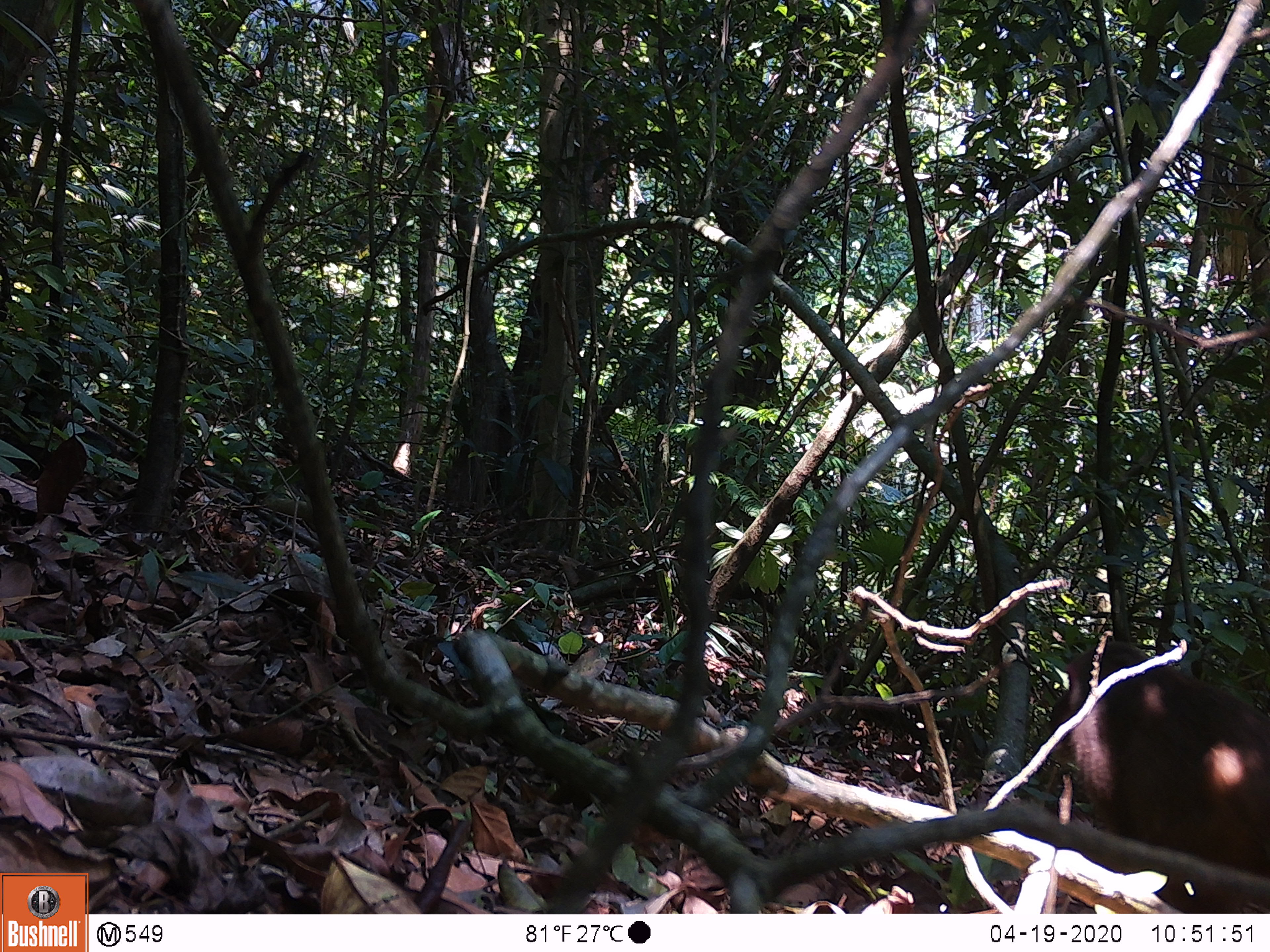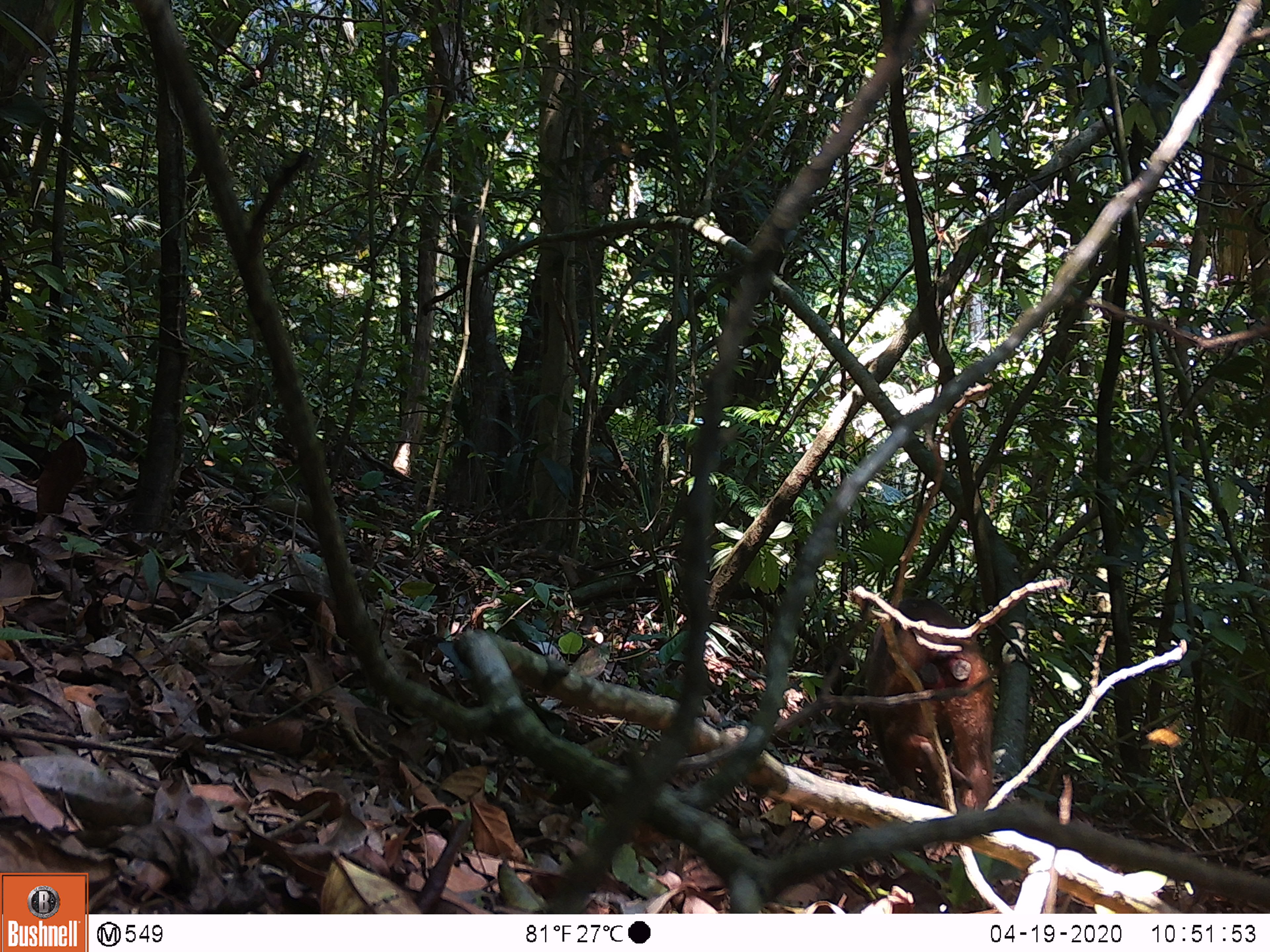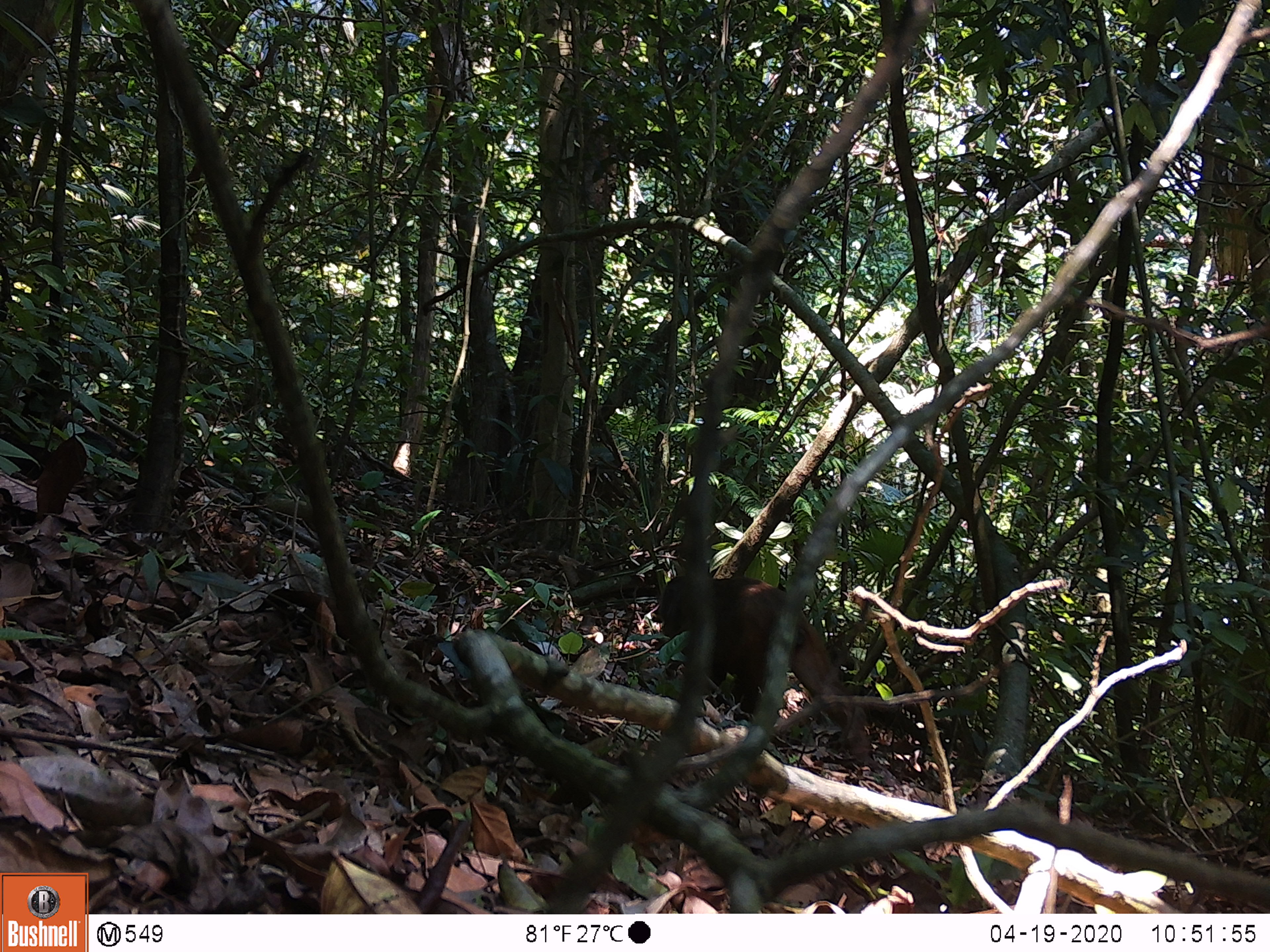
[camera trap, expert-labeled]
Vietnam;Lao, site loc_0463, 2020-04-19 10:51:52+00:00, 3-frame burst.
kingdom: Animalia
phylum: Chordata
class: Mammalia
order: Primates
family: Cercopithecidae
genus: Macaca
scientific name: Macaca arctoides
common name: stump-tailed macaque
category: stump tailed macaque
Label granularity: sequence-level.